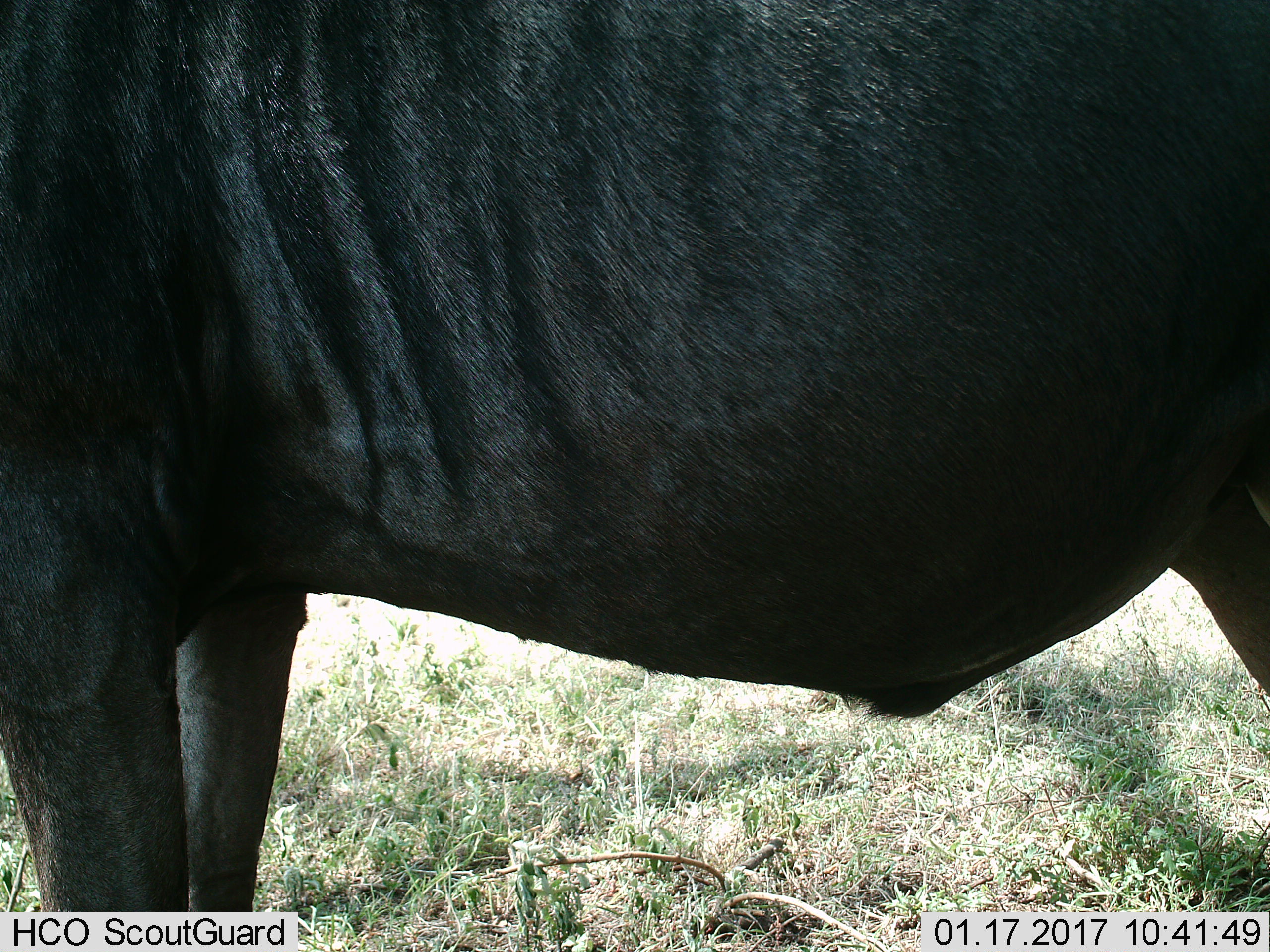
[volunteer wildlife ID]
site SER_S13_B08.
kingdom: Animalia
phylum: Chordata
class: Mammalia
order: Artiodactyla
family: Bovidae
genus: Connochaetes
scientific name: Connochaetes taurinus taurinus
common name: blue wildebeest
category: wildebeestblue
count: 1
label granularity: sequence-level